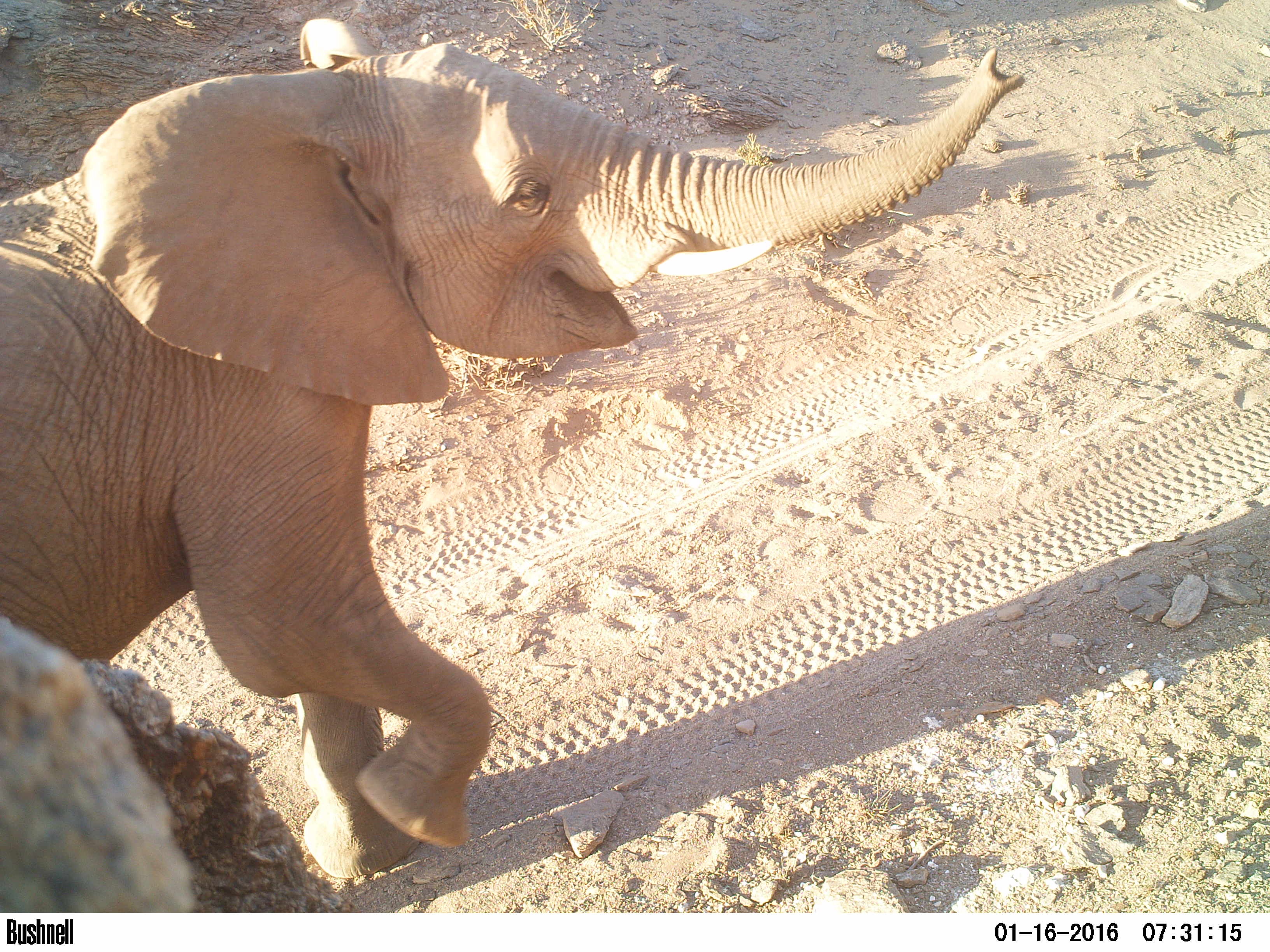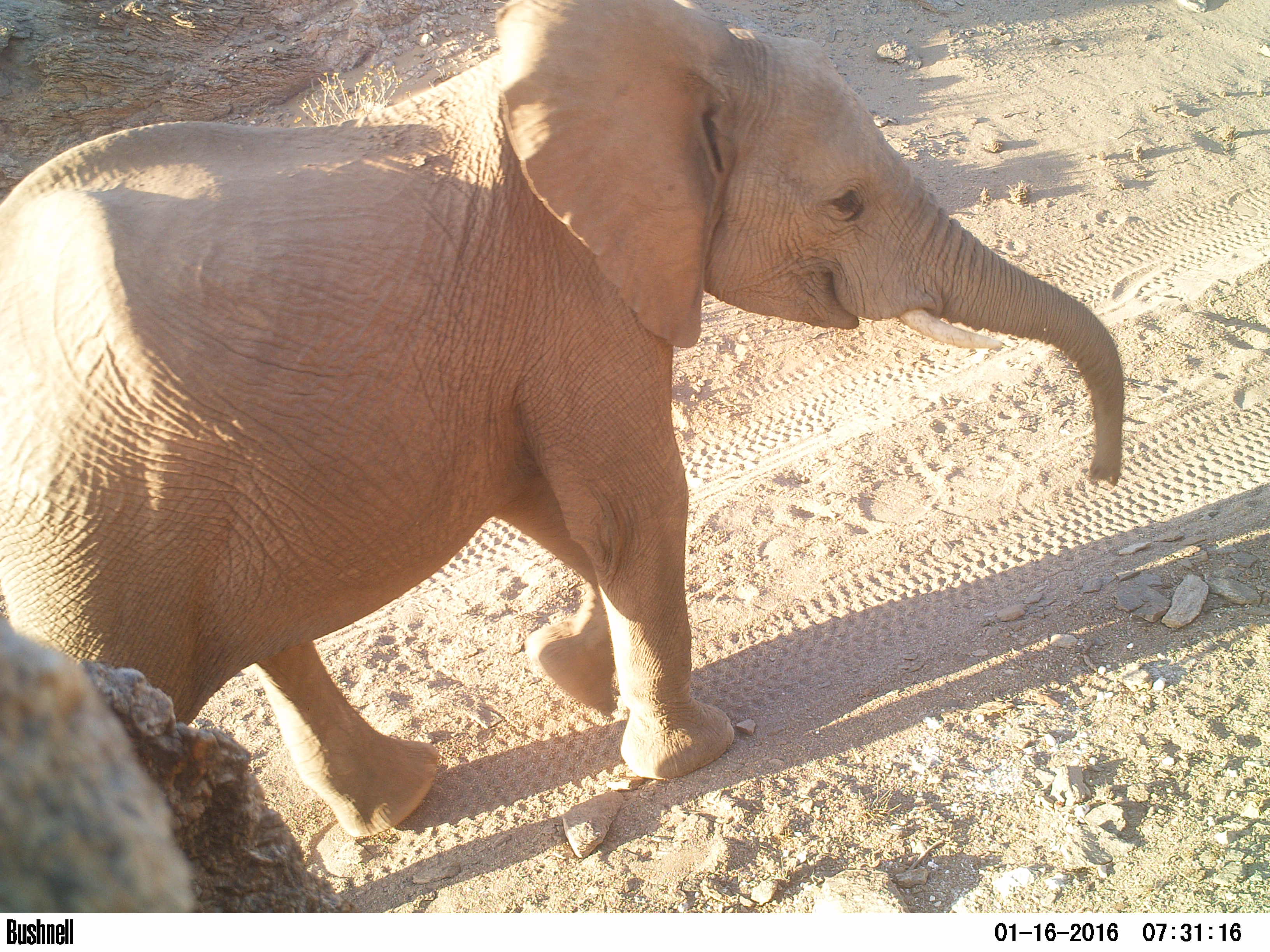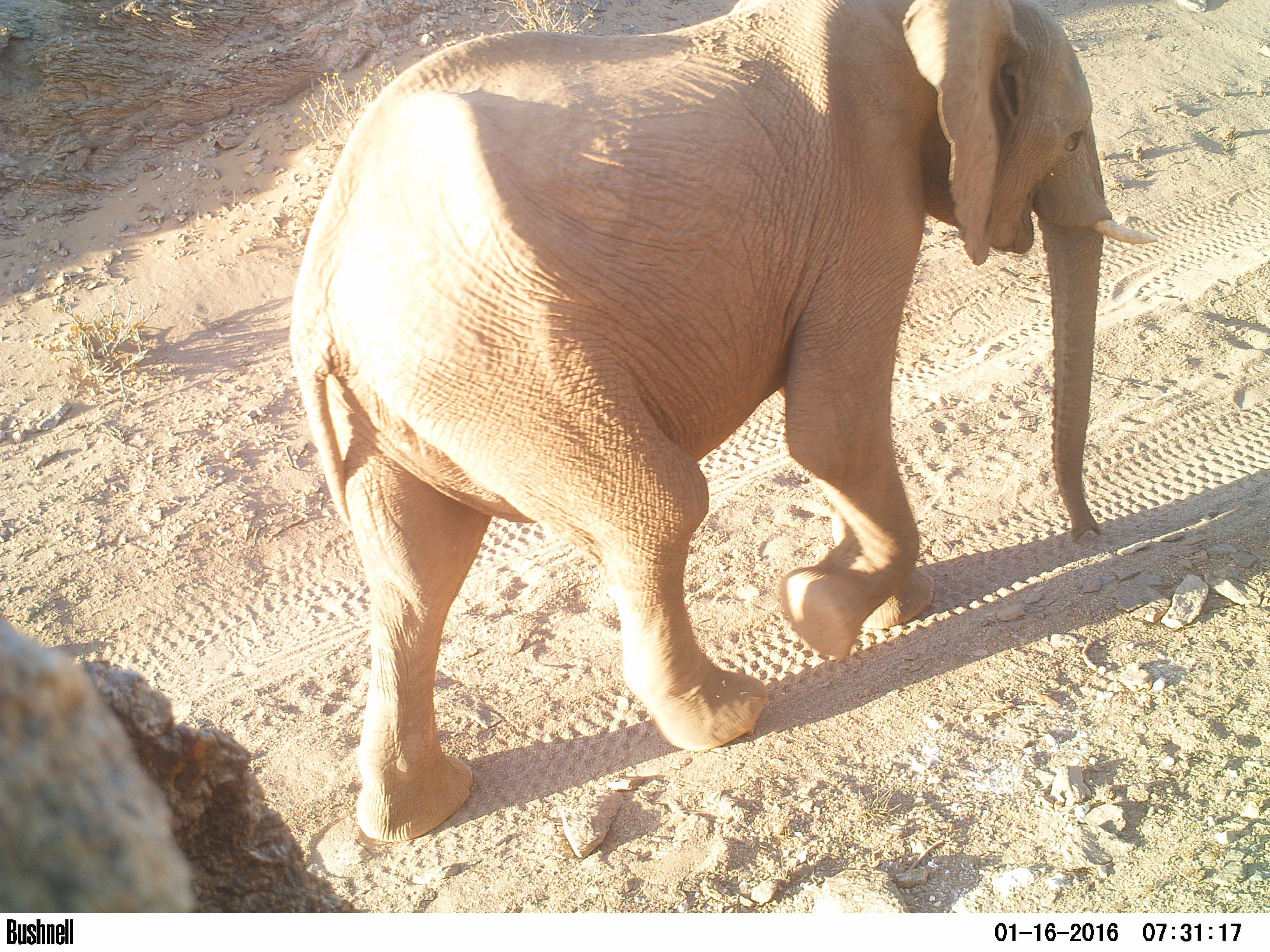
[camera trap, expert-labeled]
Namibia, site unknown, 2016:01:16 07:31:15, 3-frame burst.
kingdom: Animalia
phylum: Chordata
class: Mammalia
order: Proboscidea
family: Elephantidae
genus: Loxodonta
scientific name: Loxodonta africana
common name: african elephant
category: loxodanta africana